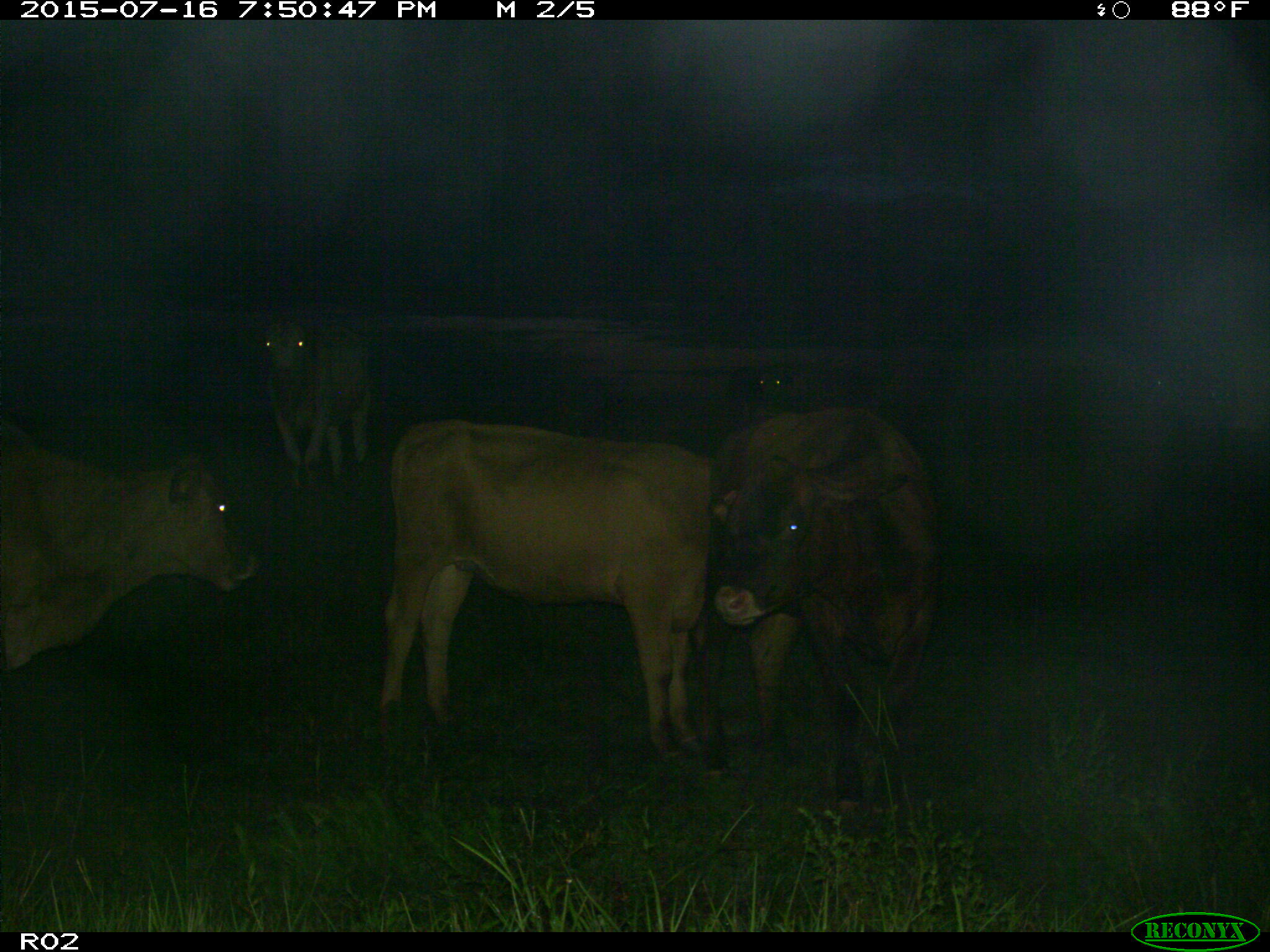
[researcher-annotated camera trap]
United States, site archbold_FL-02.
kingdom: Animalia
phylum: Chordata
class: Mammalia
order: Artiodactyla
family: Bovidae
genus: Bos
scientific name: Bos taurus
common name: domestic cow